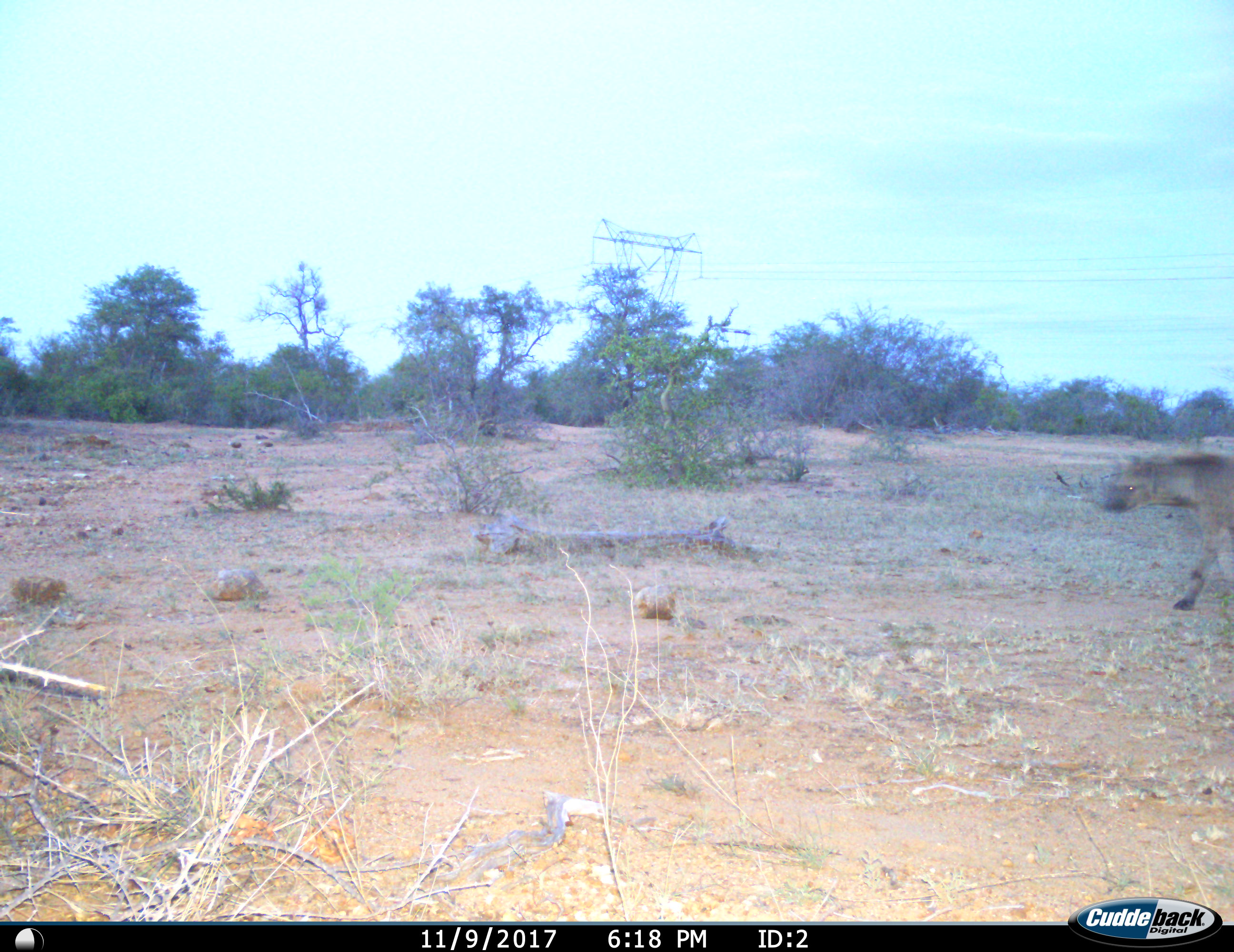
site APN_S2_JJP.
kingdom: Animalia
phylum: Chordata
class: Mammalia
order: Carnivora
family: Hyaenidae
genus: Crocuta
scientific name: Crocuta crocuta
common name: spotted hyena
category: hyenaspotted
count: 1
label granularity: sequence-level